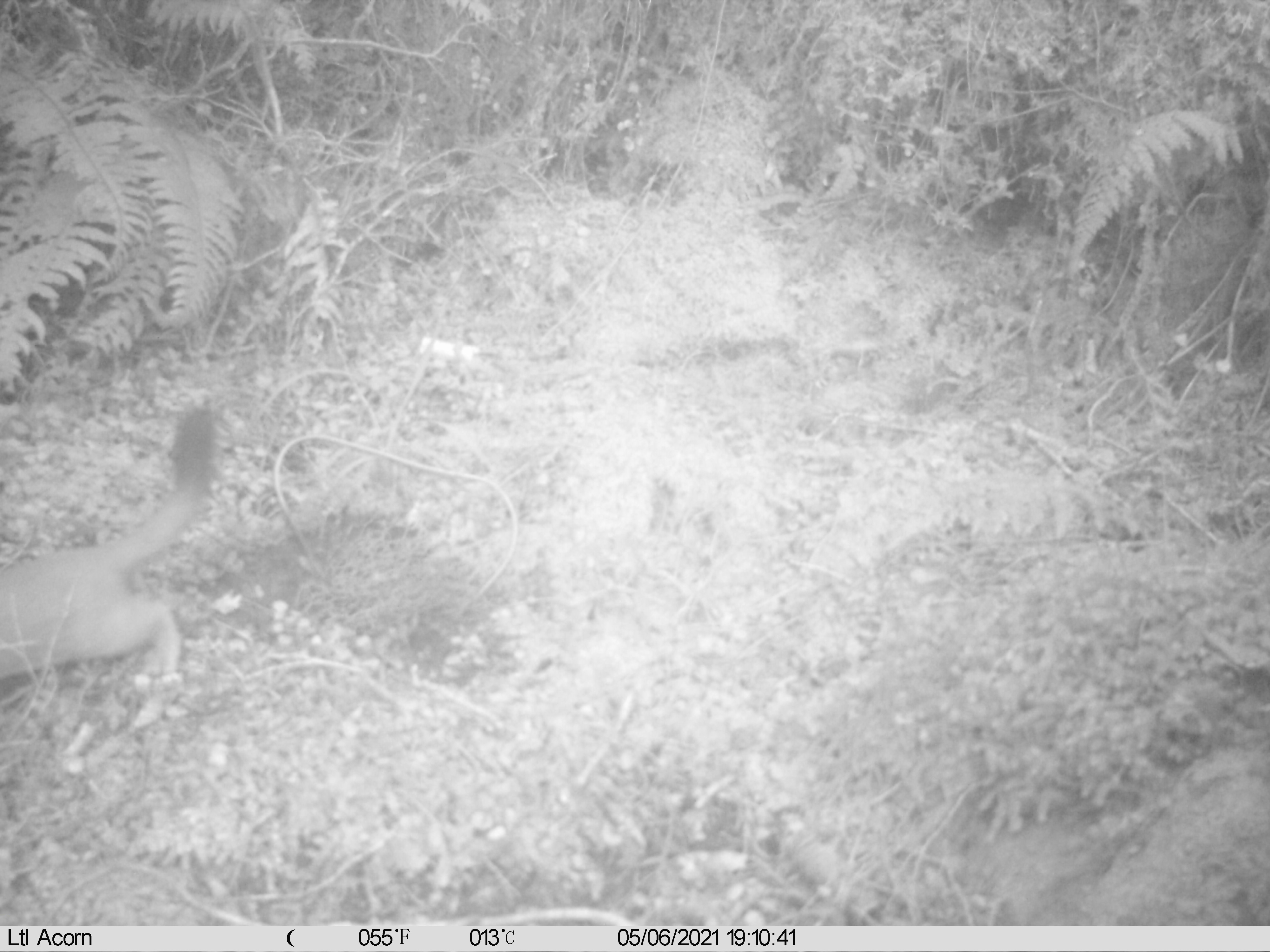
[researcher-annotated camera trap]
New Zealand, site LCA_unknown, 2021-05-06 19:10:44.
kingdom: Animalia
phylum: Chordata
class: Mammalia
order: Carnivora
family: Mustelidae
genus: Mustela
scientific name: Mustela erminea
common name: stoat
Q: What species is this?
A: Stoat (Mustela erminea).